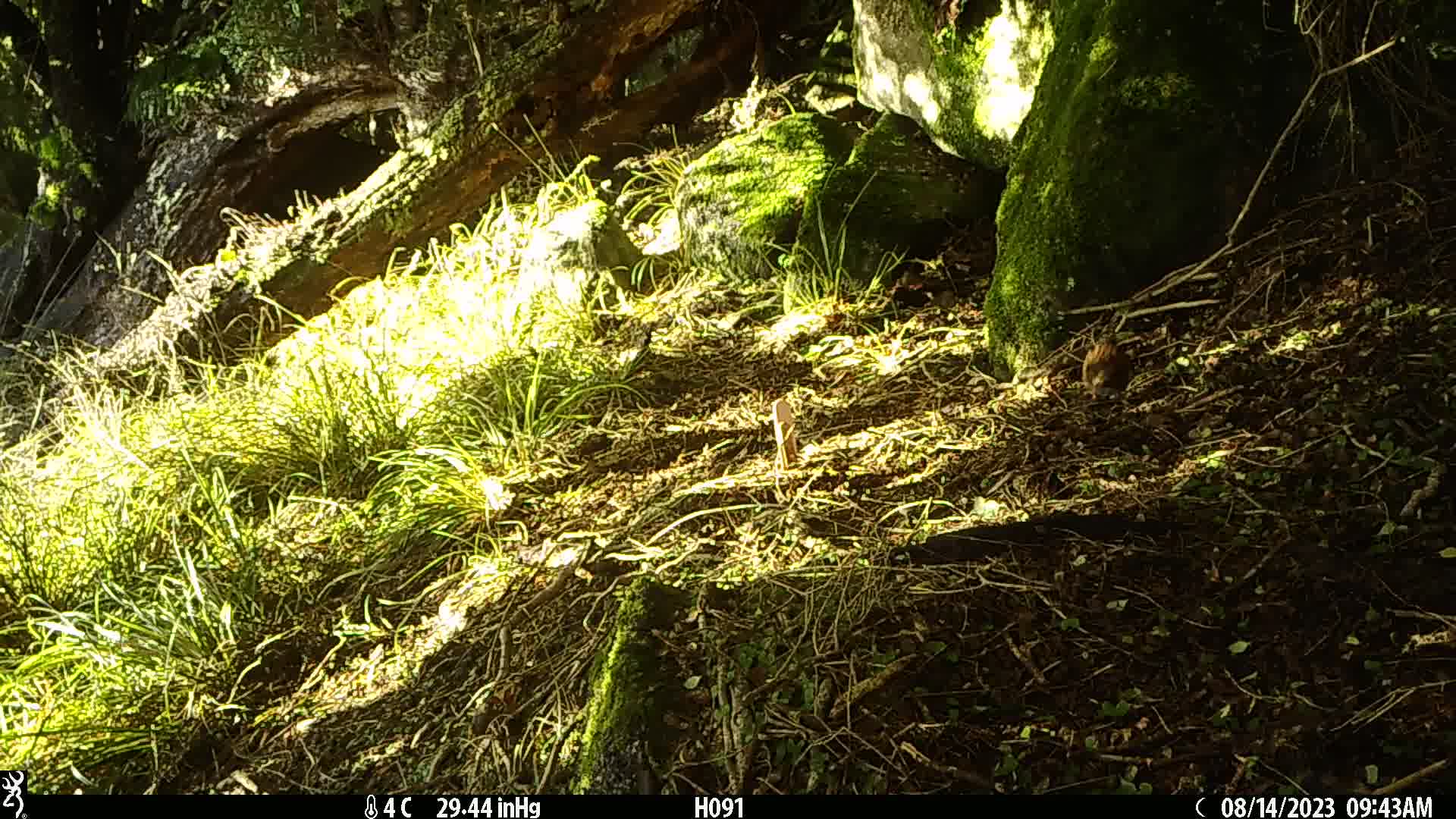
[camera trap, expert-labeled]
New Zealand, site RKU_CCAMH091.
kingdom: Animalia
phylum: Chordata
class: Aves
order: Passeriformes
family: Prunellidae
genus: Prunella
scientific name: Prunella modularis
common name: dunnock